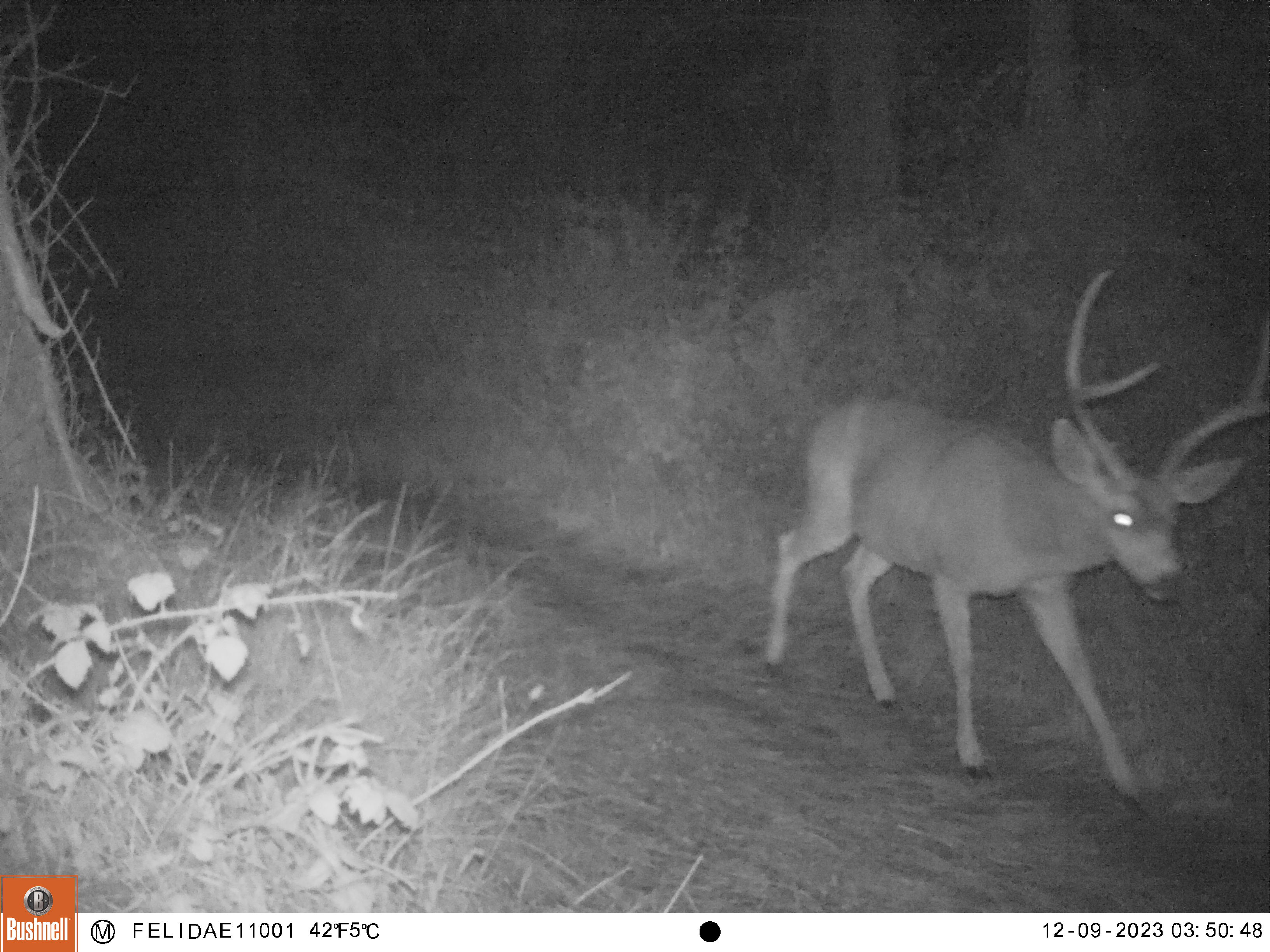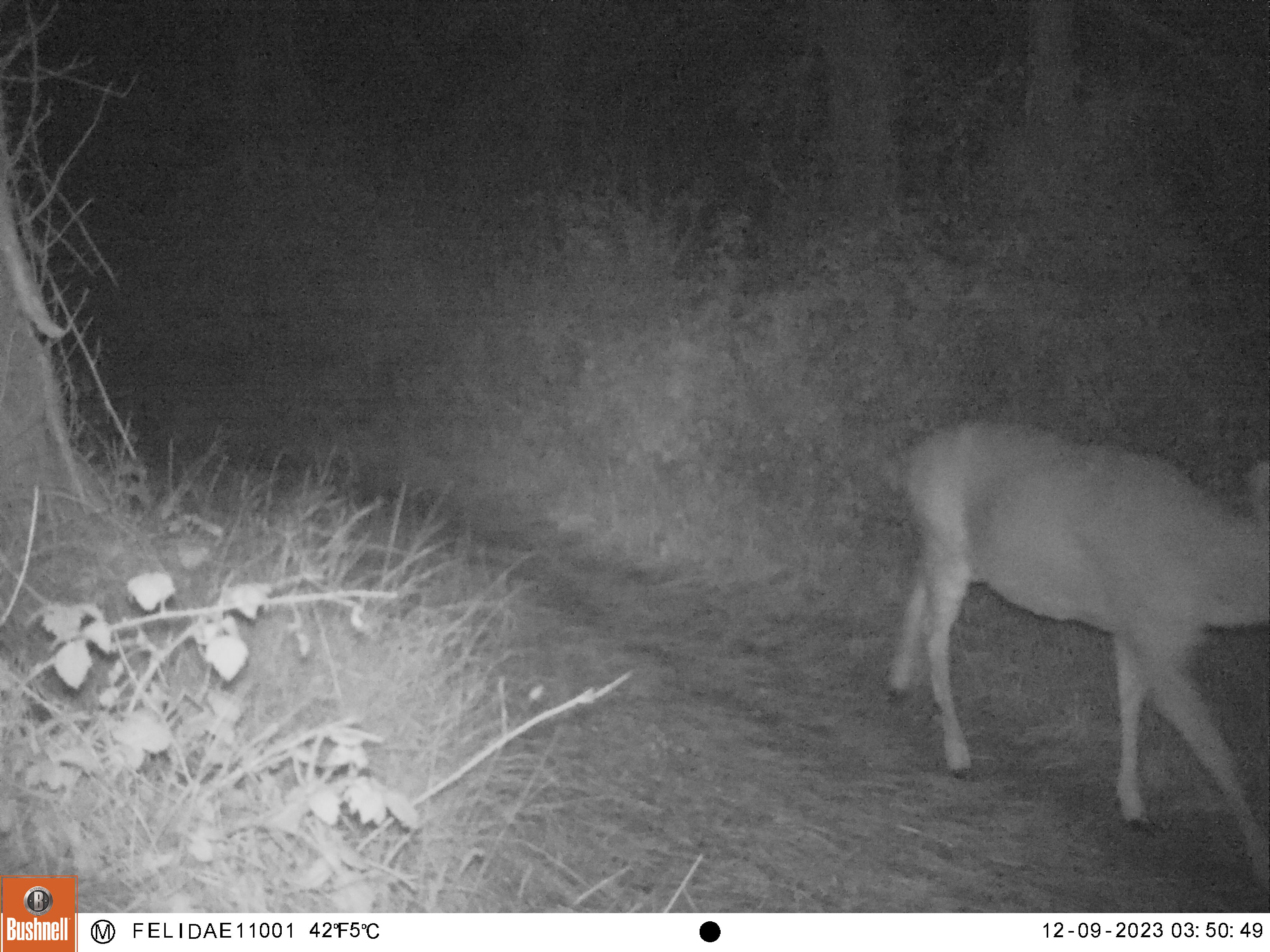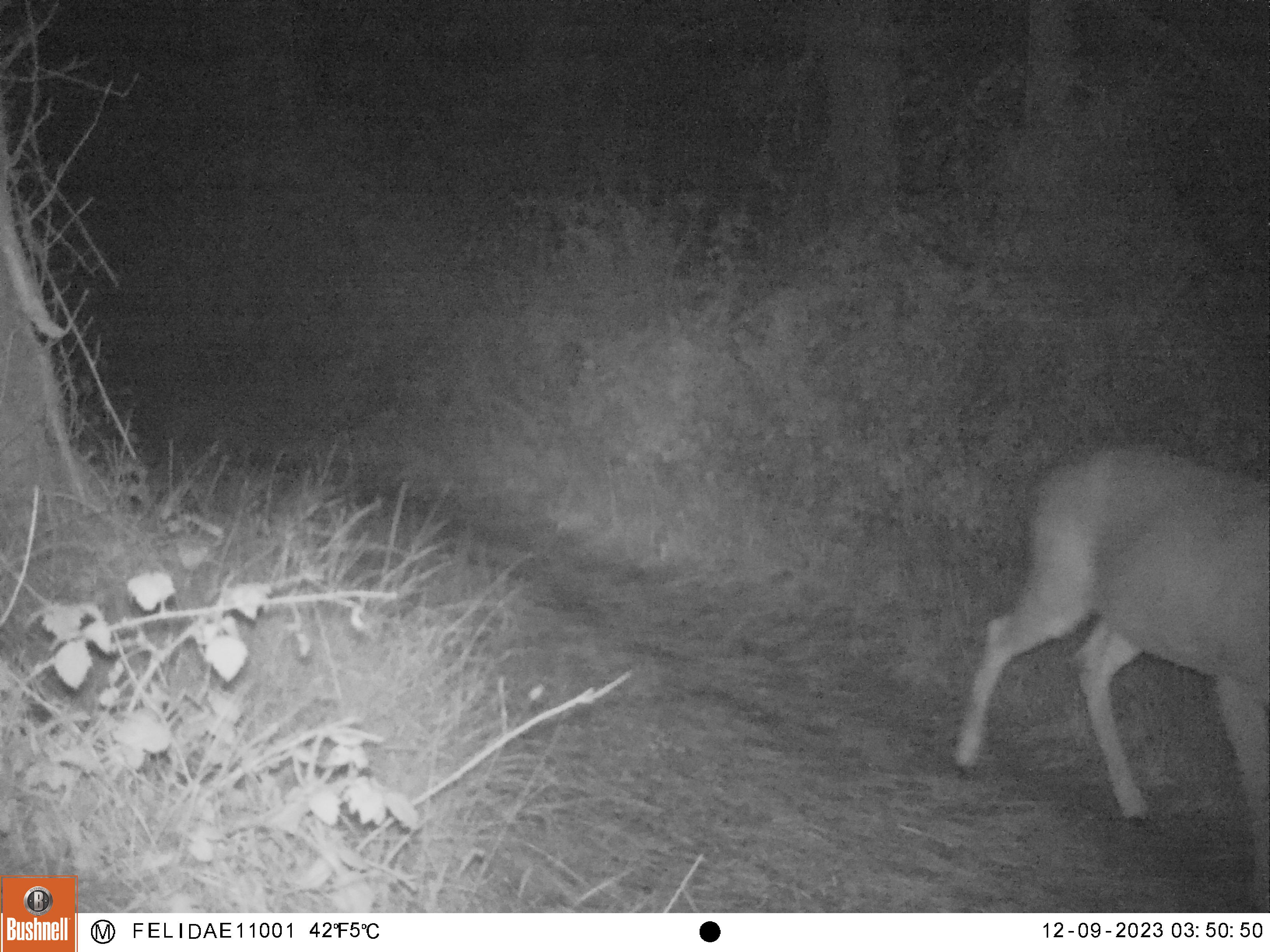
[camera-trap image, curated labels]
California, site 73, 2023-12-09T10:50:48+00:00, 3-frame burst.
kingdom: Animalia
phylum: Chordata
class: Mammalia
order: Artiodactyla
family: Cervidae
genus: Odocoileus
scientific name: Odocoileus hemionus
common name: mule deer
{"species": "mule deer (Odocoileus hemionus)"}